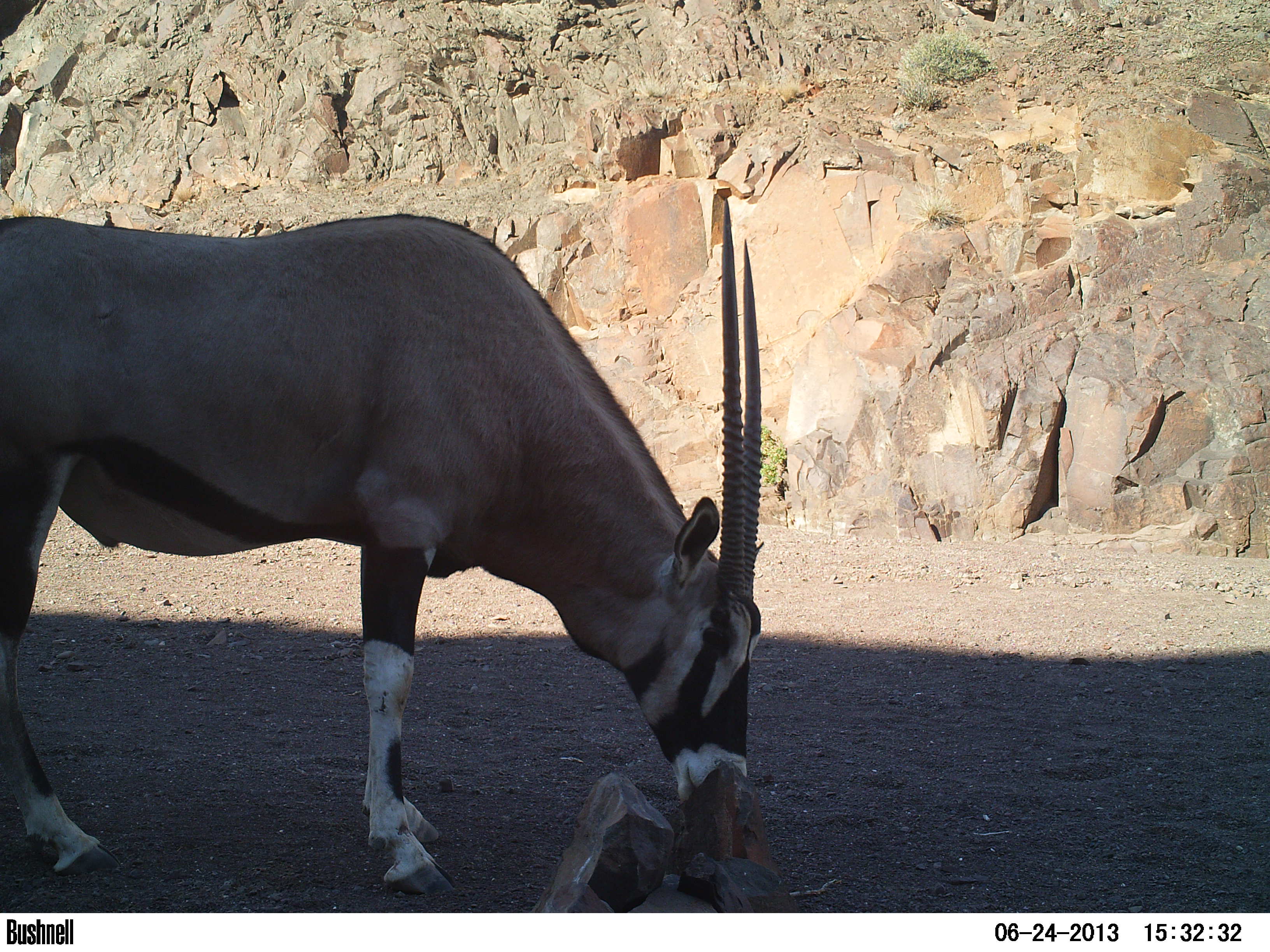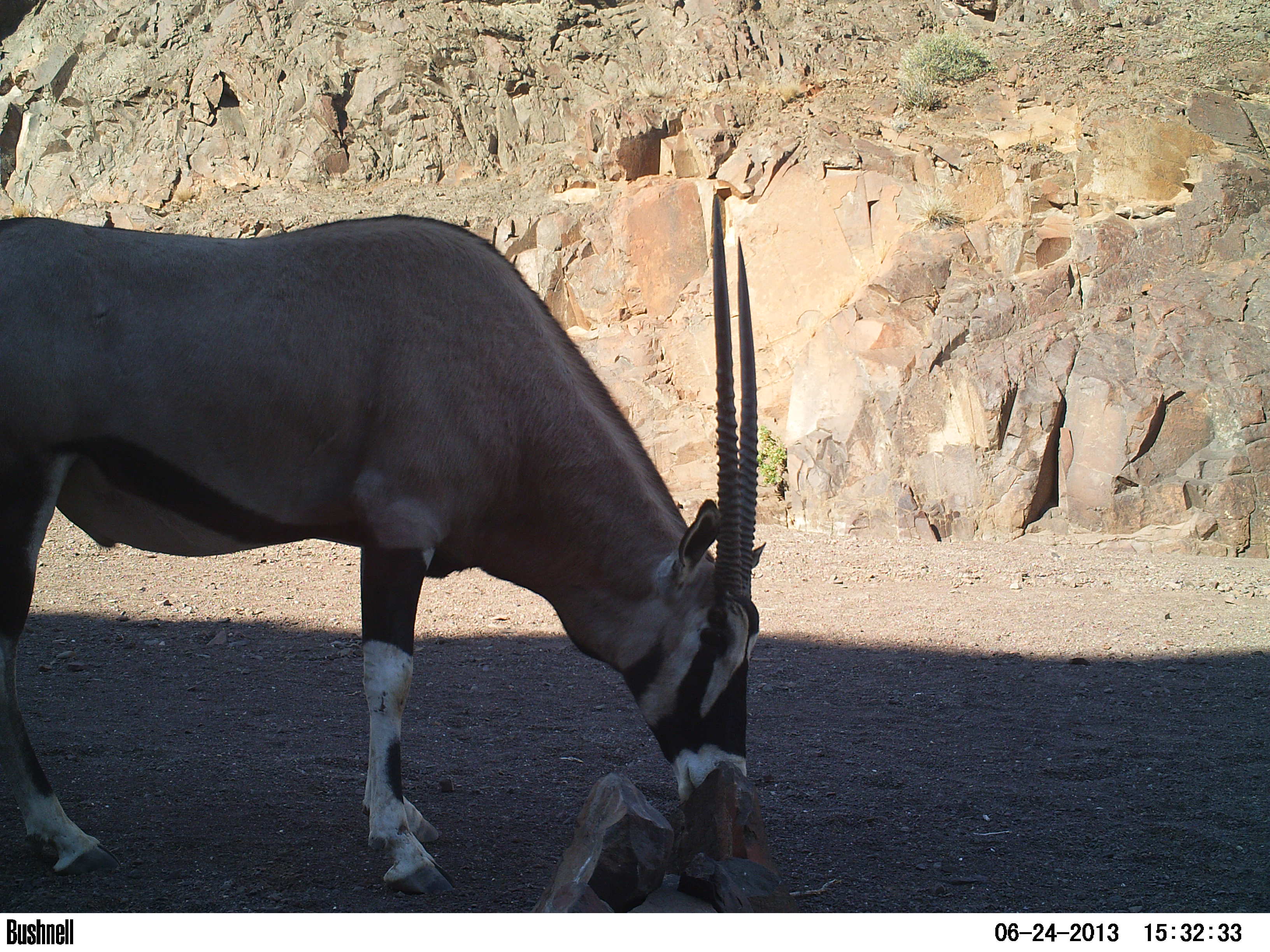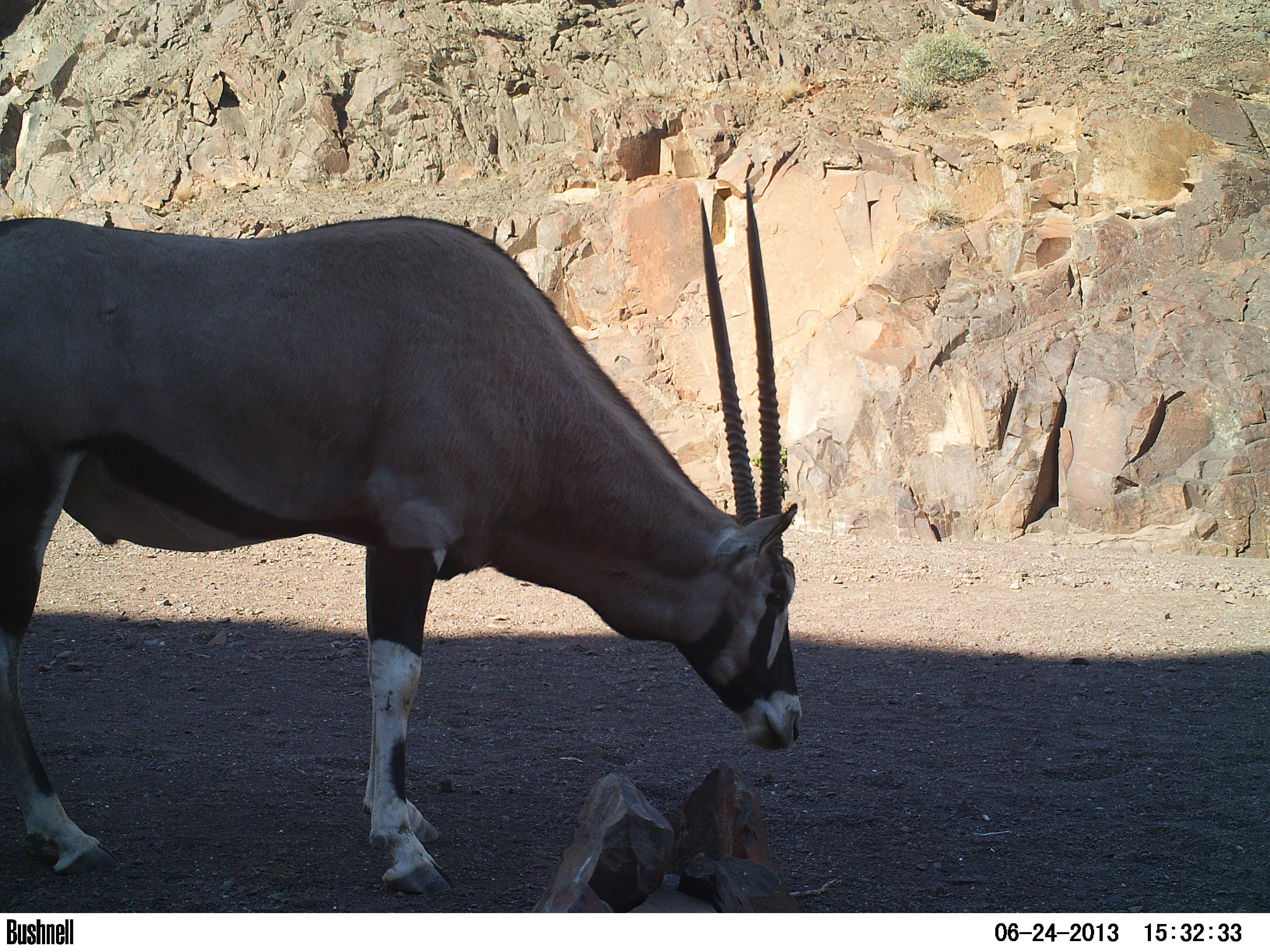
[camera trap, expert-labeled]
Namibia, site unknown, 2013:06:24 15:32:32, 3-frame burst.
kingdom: Animalia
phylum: Chordata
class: Mammalia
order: Artiodactyla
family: Bovidae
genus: Oryx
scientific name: Oryx gazella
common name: gemsbok